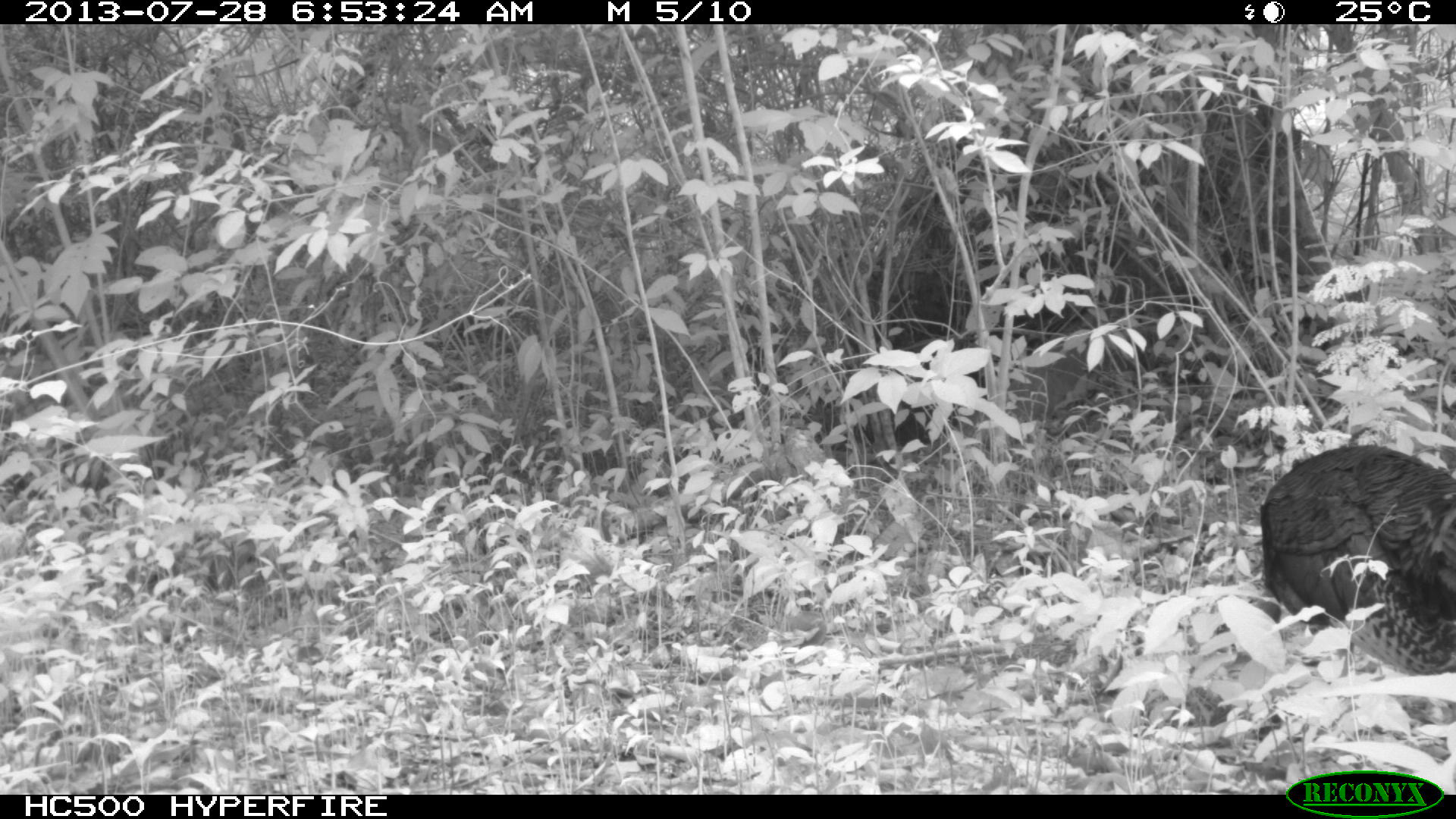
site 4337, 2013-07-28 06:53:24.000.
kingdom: Animalia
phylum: Chordata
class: Aves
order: Galliformes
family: Phasianidae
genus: Meleagris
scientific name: Meleagris ocellata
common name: ocellated turkey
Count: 1.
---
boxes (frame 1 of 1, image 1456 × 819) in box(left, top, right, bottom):
meleagris ocellata: box(1234, 442, 1456, 677)